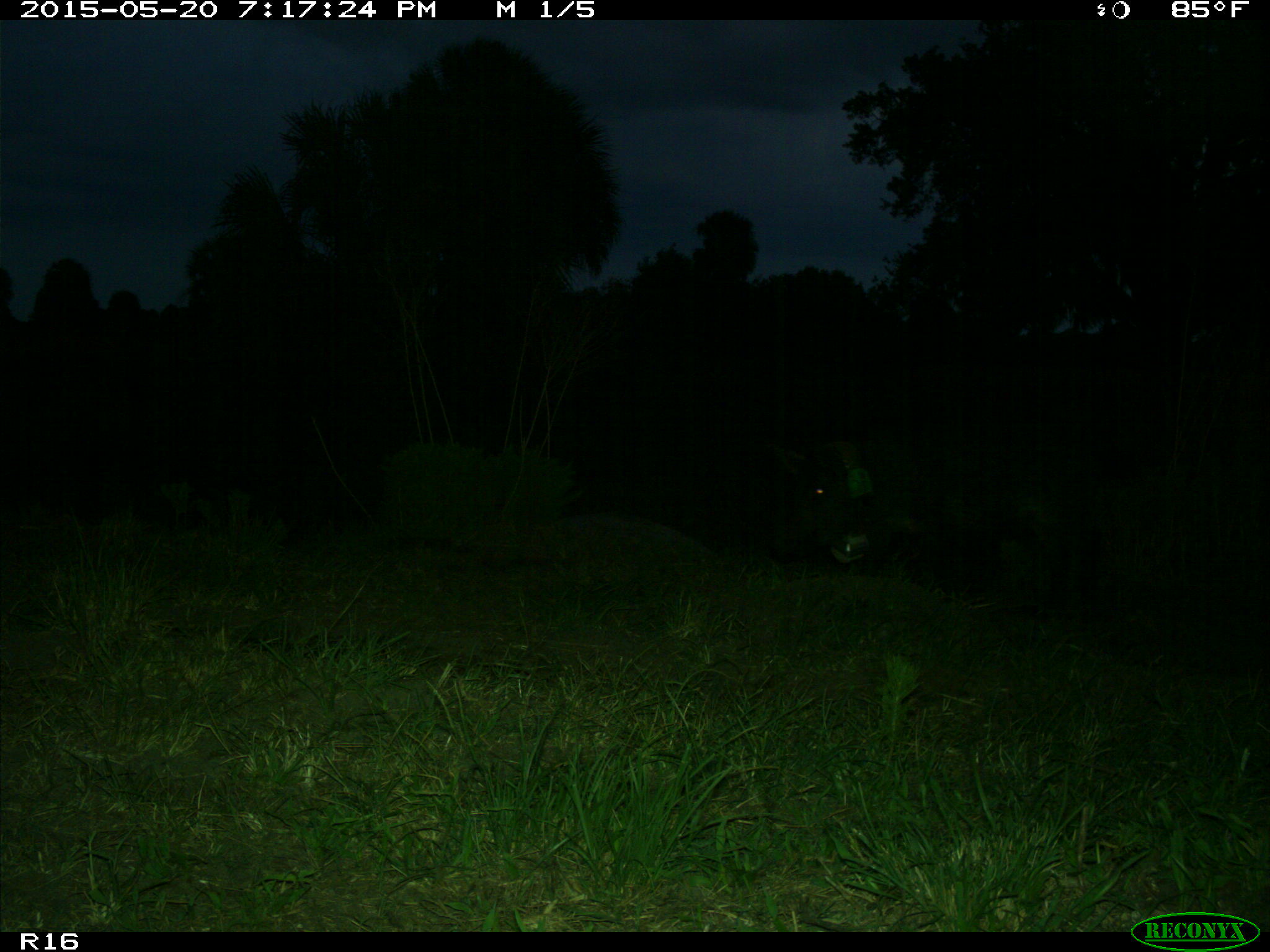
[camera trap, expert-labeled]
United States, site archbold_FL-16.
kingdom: Animalia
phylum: Chordata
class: Mammalia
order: Artiodactyla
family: Suidae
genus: Sus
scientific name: Sus scrofa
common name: wild boar